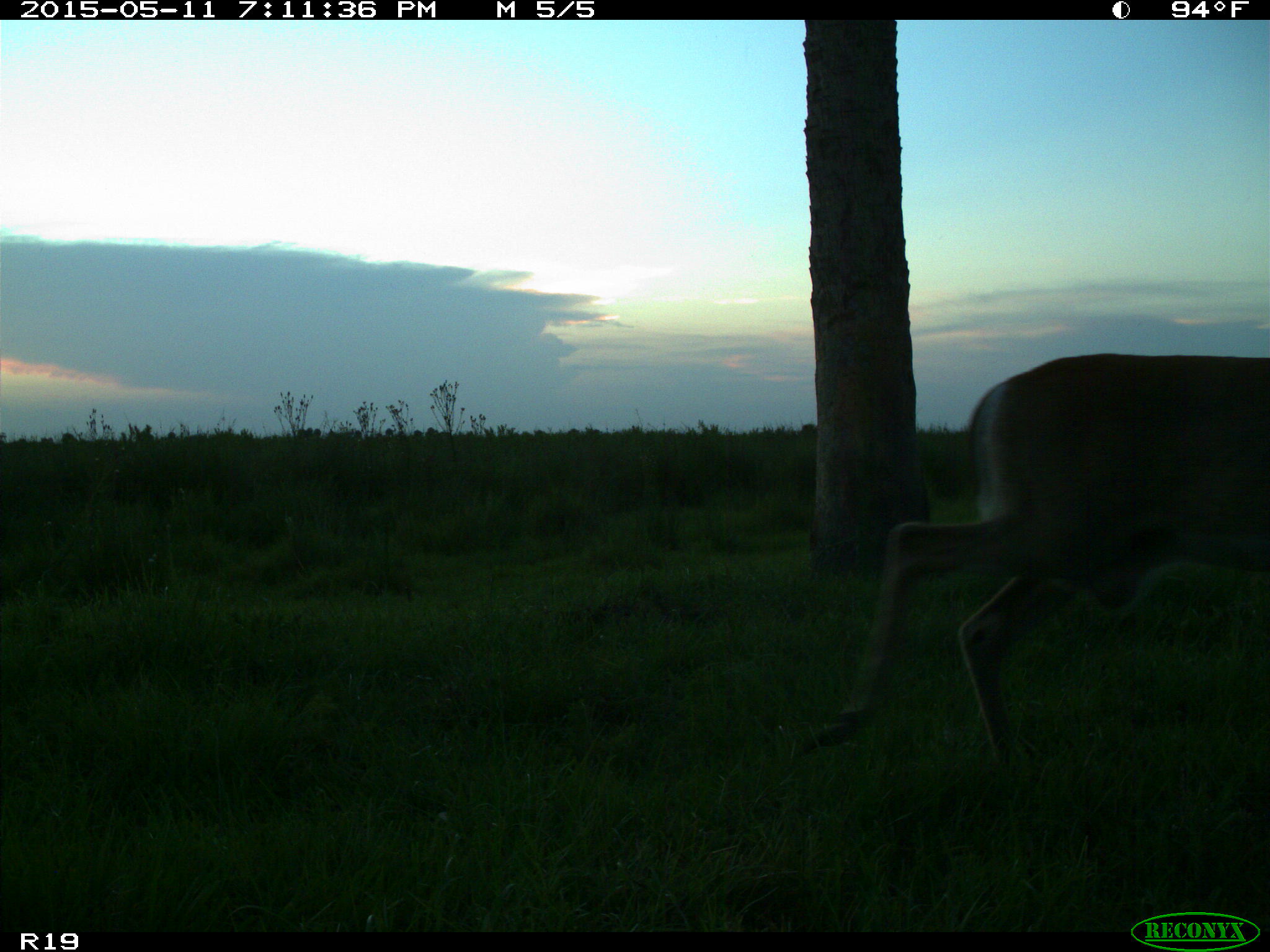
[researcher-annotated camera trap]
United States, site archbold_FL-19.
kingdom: Animalia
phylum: Chordata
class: Mammalia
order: Artiodactyla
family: Cervidae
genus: Odocoileus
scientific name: Odocoileus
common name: deer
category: unidentified deer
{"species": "unidentified deer (deer) (Odocoileus)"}